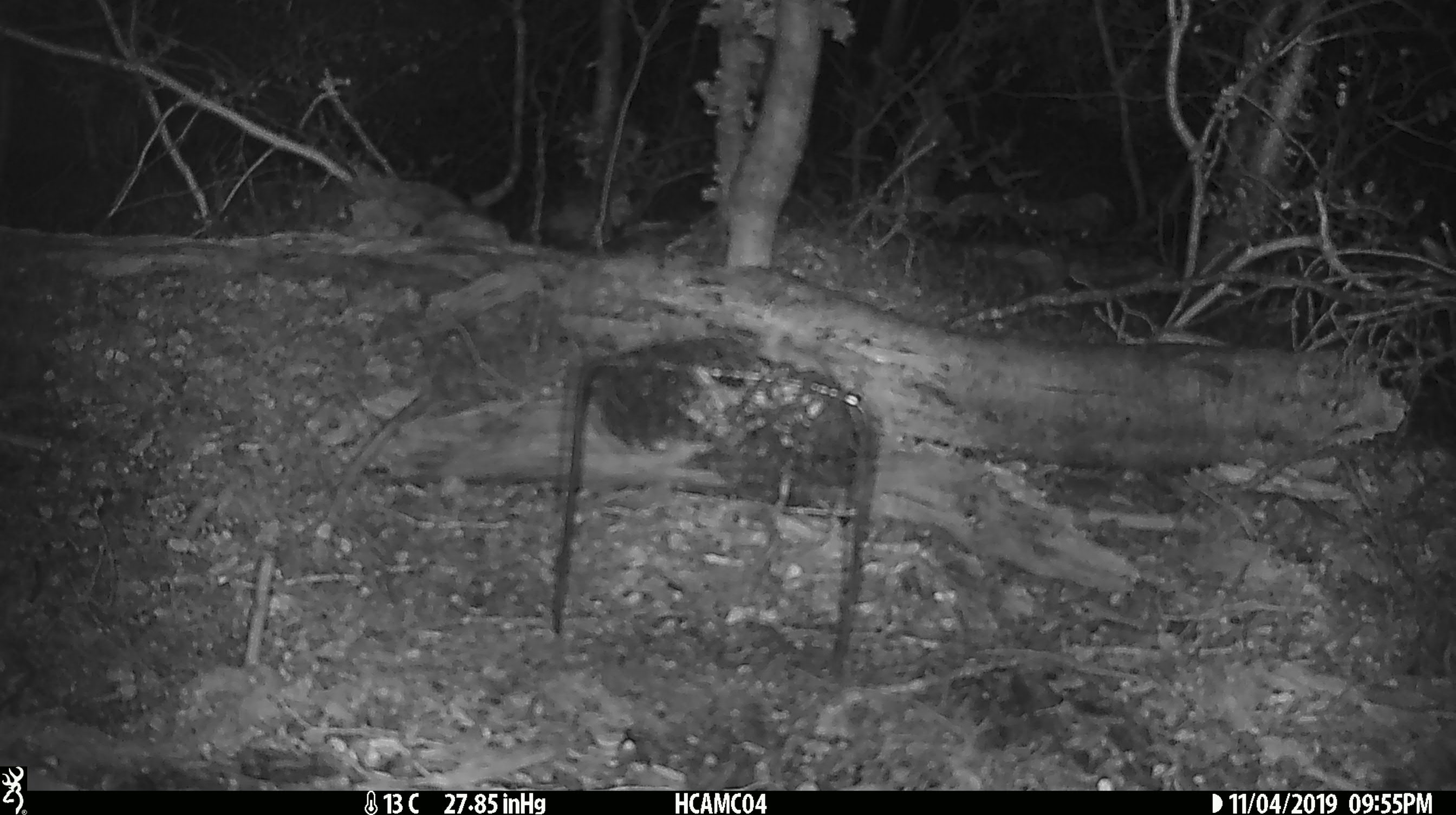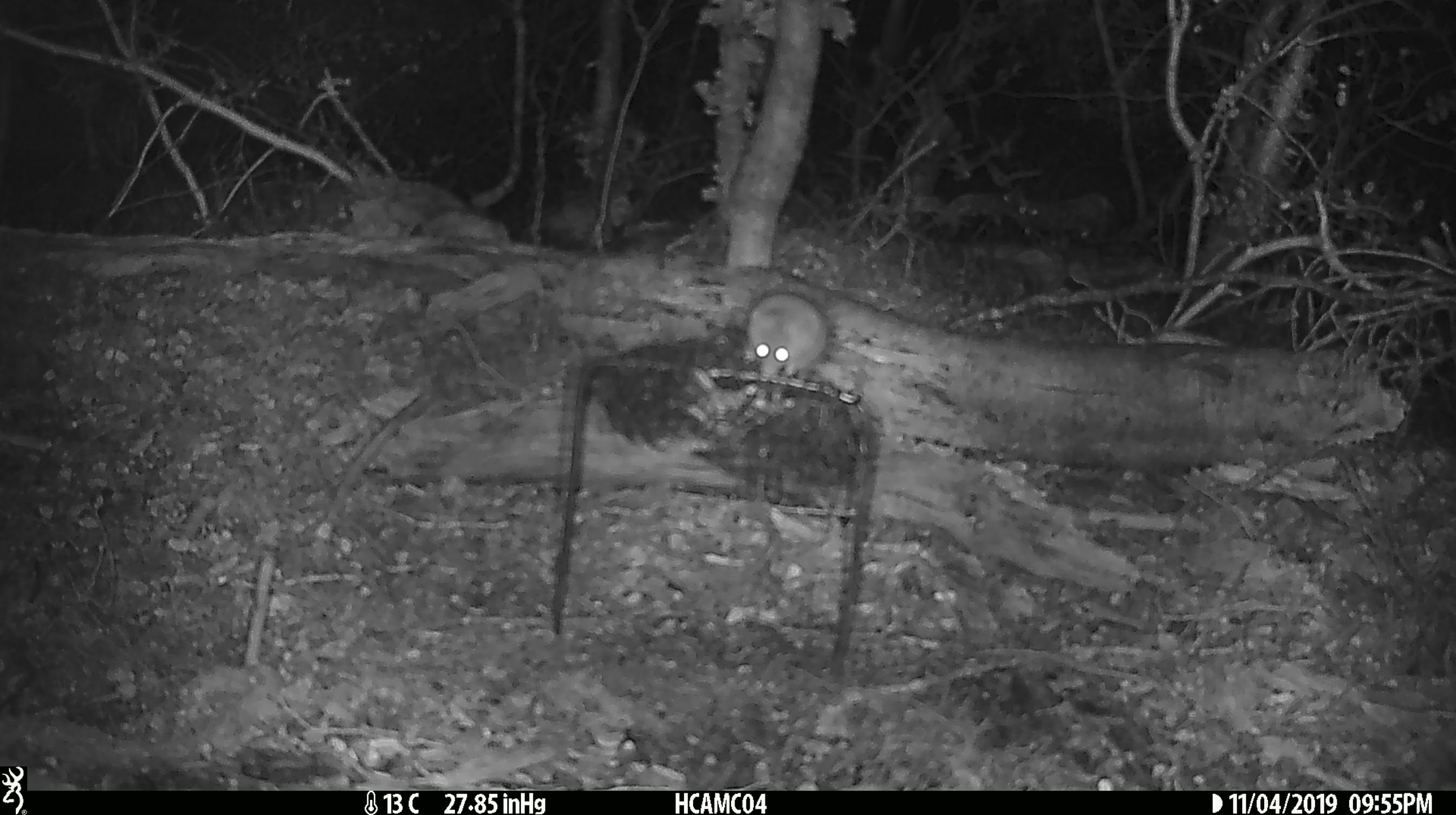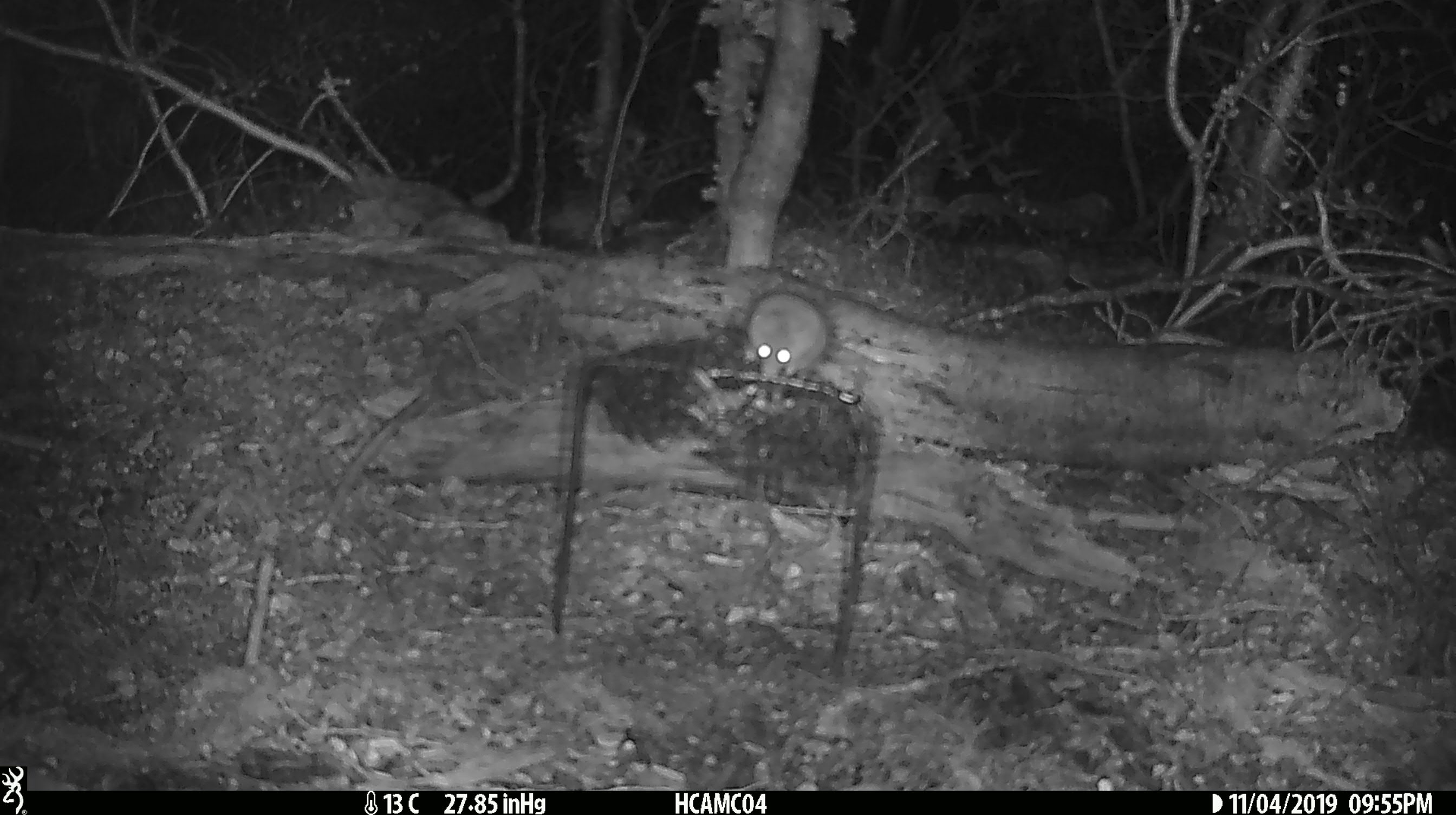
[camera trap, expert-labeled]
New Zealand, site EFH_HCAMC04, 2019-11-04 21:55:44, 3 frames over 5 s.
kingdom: Animalia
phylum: Chordata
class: Mammalia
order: Rodentia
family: Muridae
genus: Mus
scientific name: Mus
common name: mouse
Mouse (Mus).